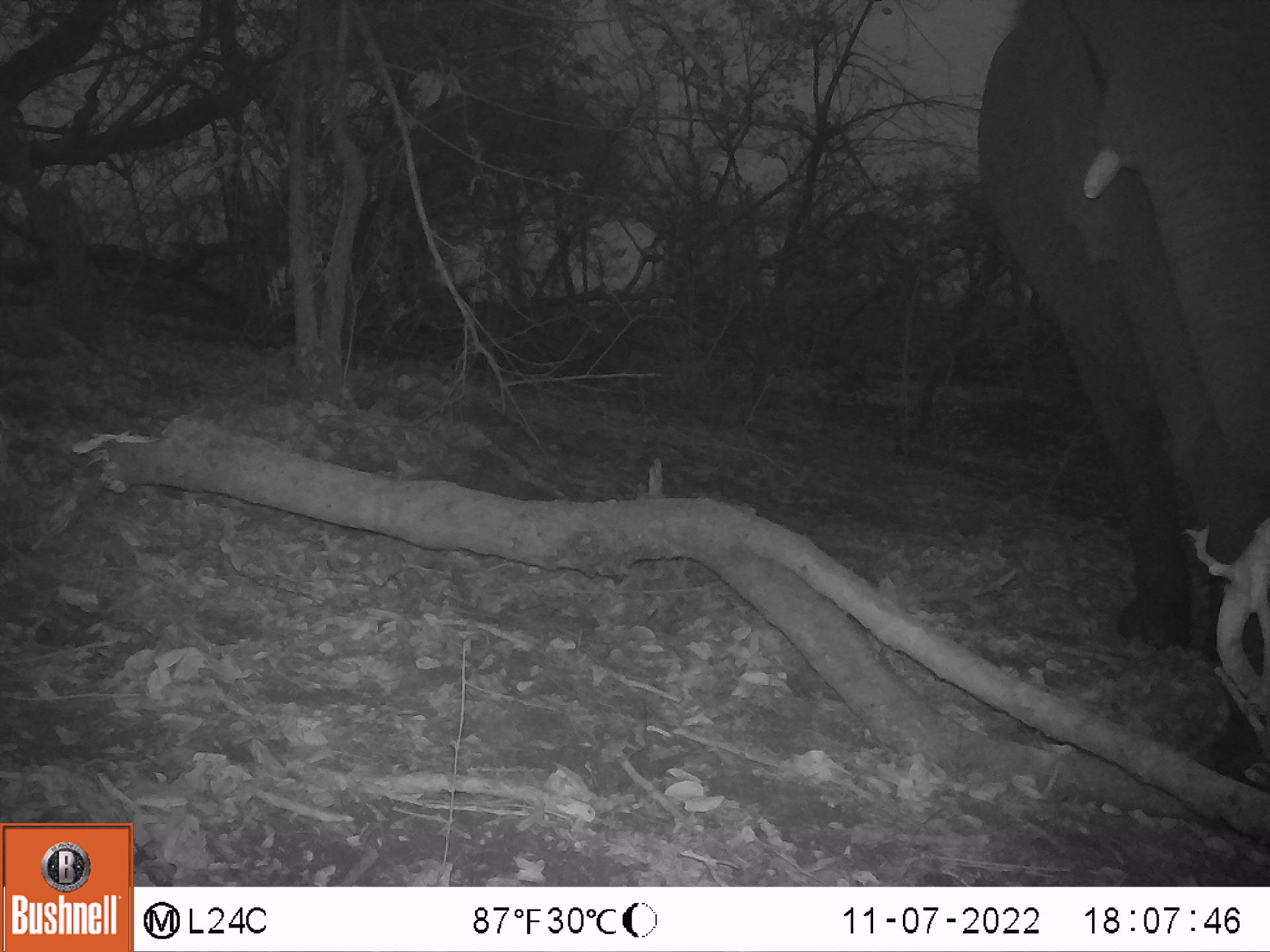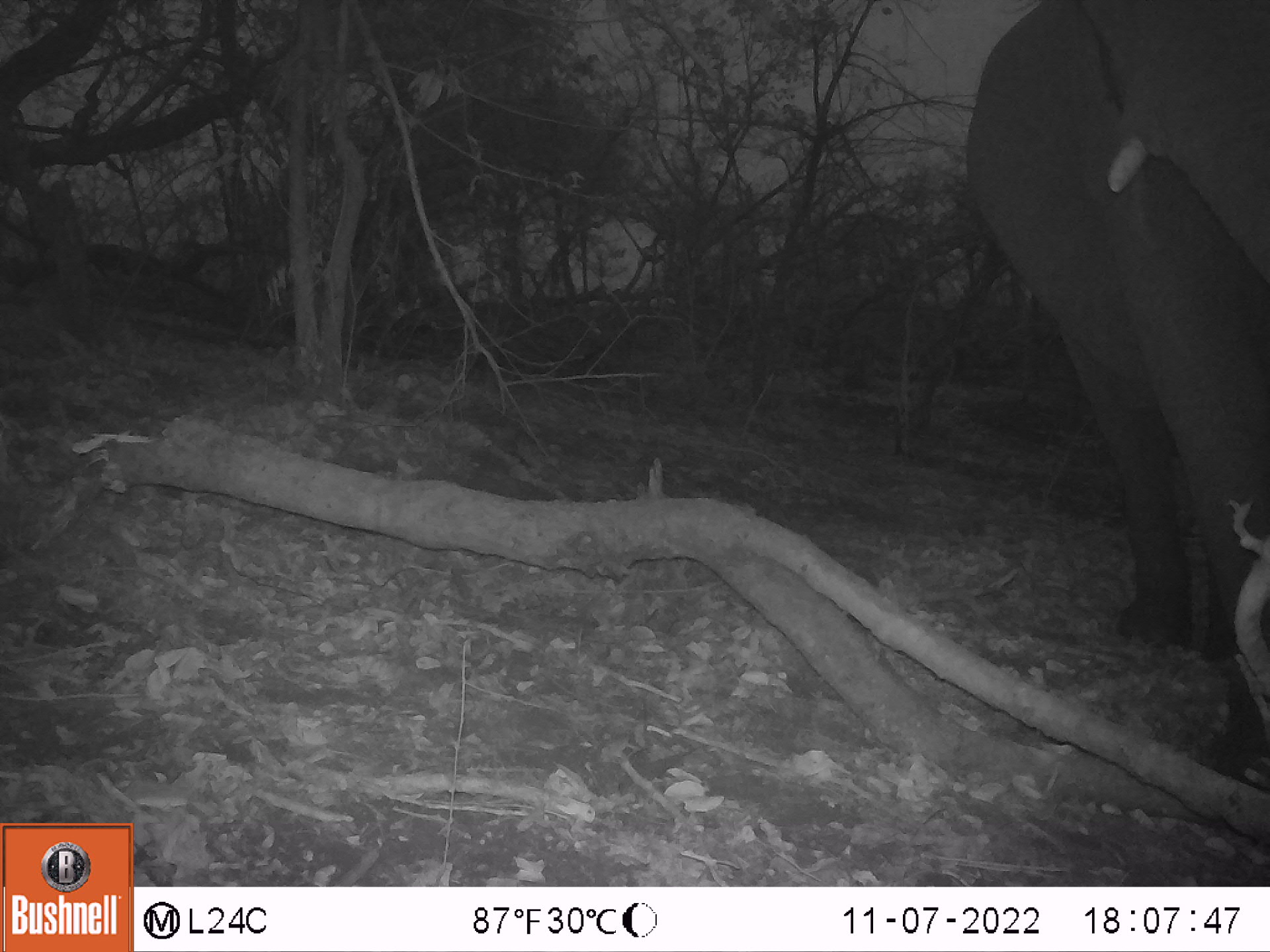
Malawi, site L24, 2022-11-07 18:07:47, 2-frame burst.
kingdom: Animalia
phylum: Chordata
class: Mammalia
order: Proboscidea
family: Elephantidae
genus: Loxodonta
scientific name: Loxodonta africana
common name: african savanna elephant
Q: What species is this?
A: African savanna elephant (Loxodonta africana).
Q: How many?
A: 1.